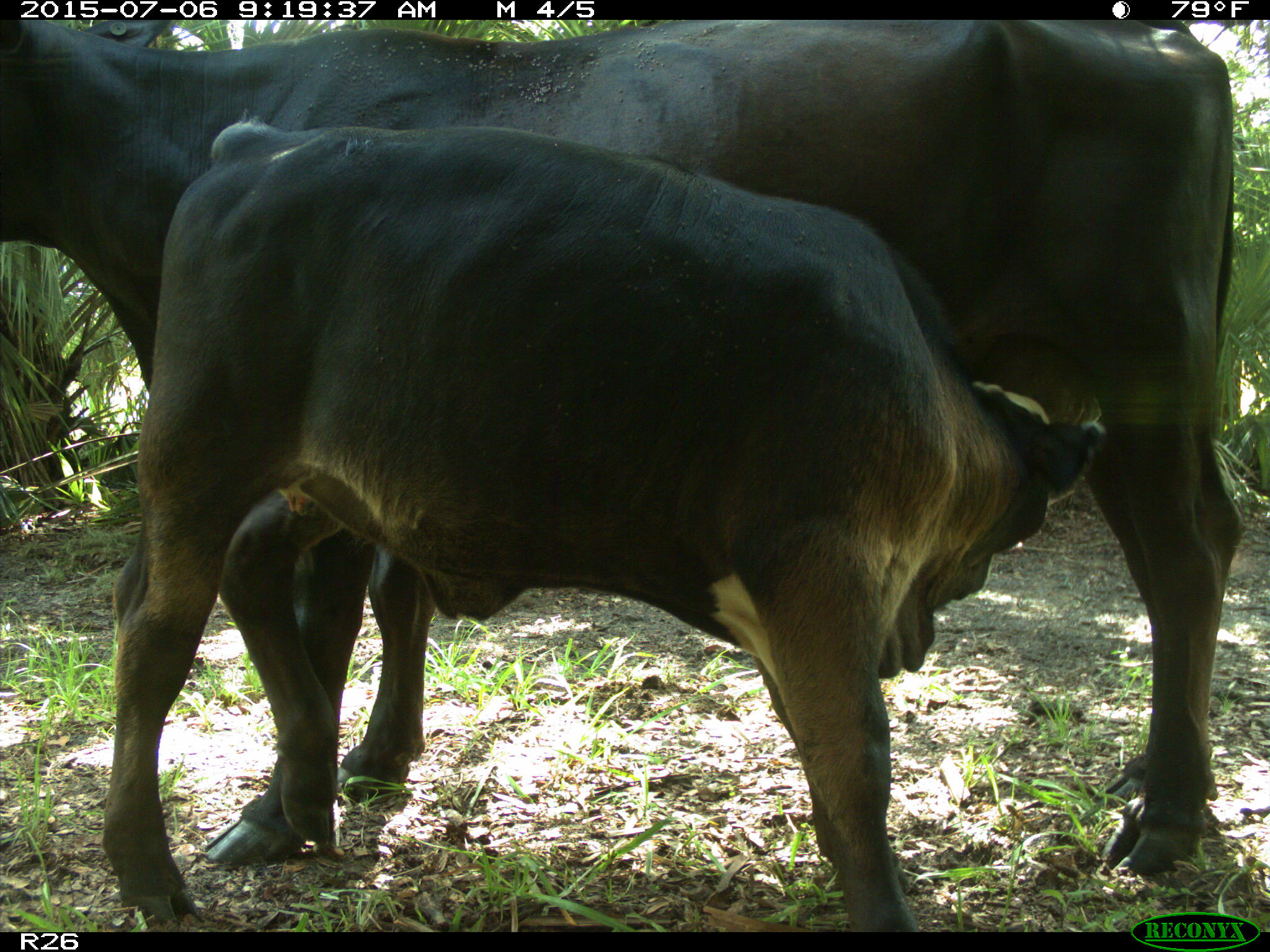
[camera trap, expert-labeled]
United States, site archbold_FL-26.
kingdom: Animalia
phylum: Chordata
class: Mammalia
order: Artiodactyla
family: Bovidae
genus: Bos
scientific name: Bos taurus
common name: domestic cow